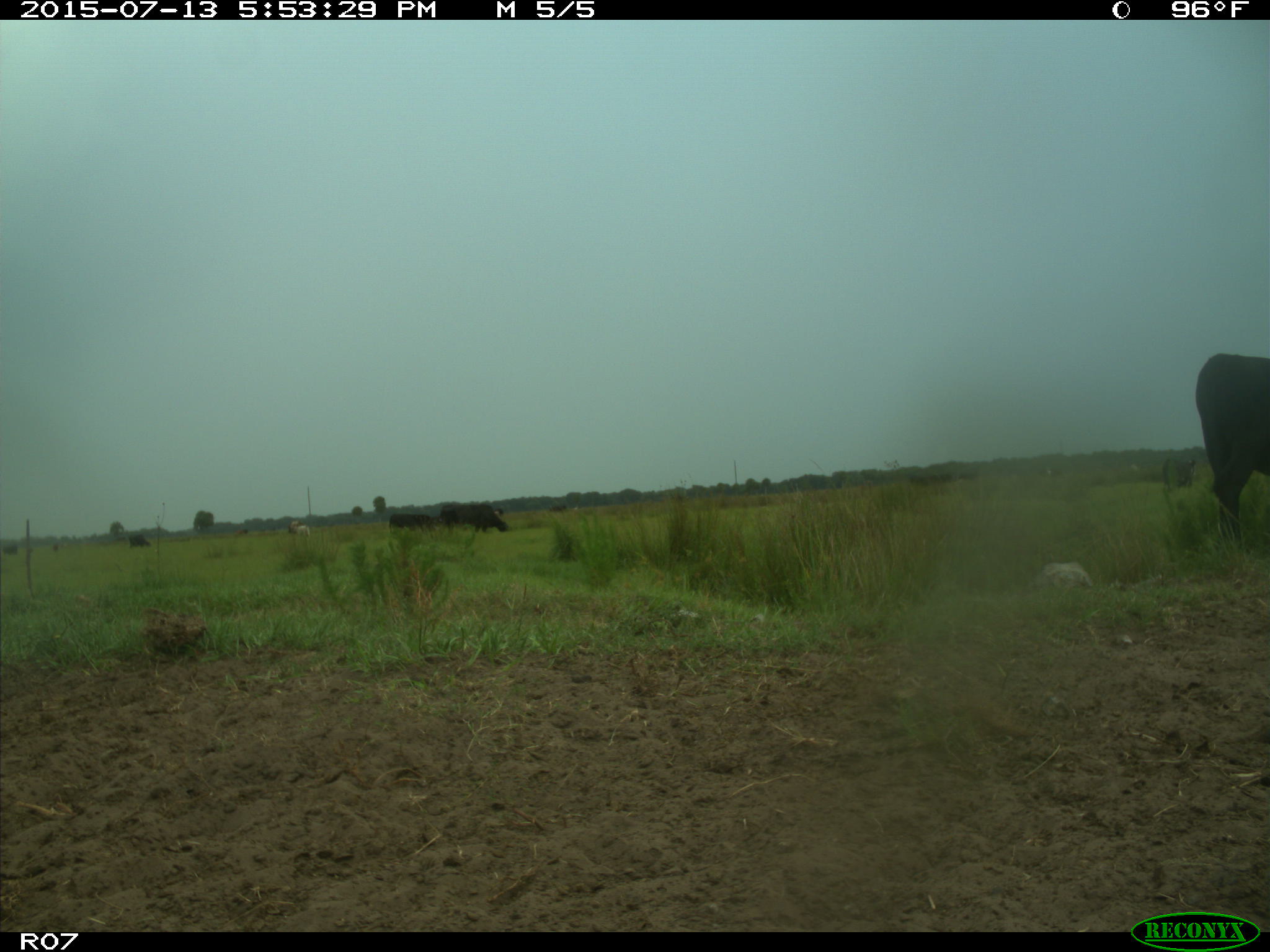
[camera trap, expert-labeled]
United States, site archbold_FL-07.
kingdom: Animalia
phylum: Chordata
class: Mammalia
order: Artiodactyla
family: Bovidae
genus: Bos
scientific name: Bos taurus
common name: domestic cow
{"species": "Bos taurus (domestic cow)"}